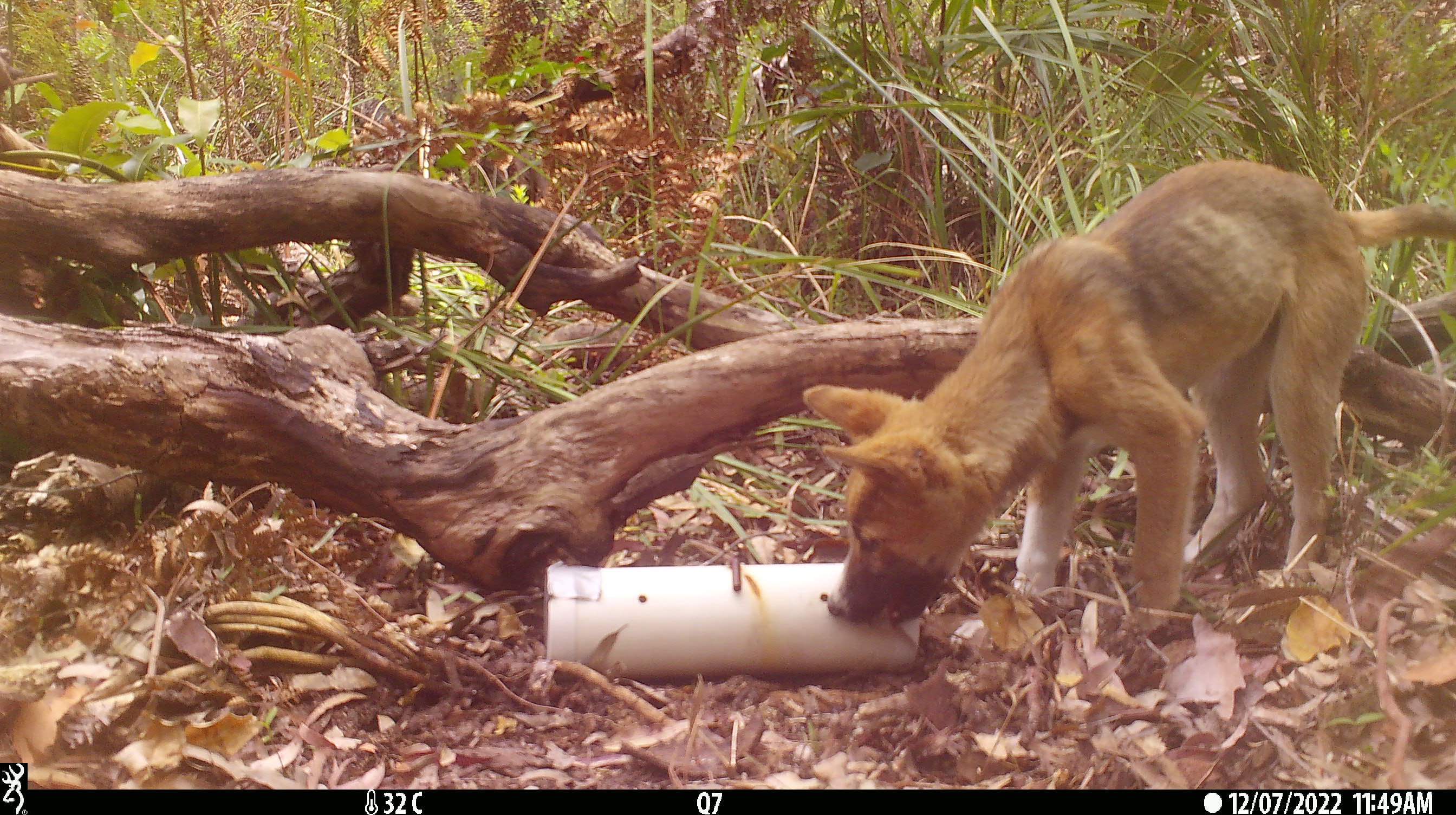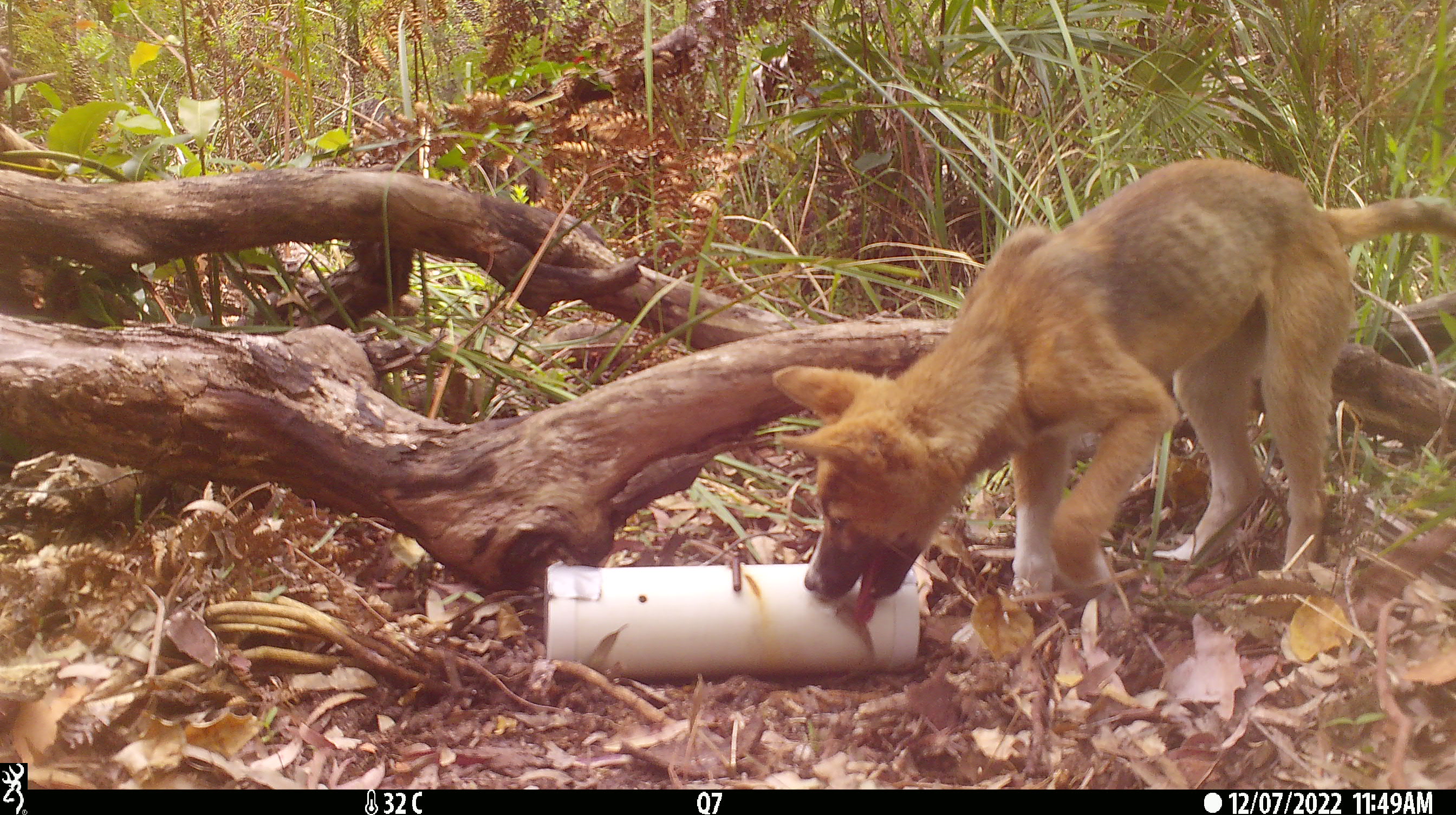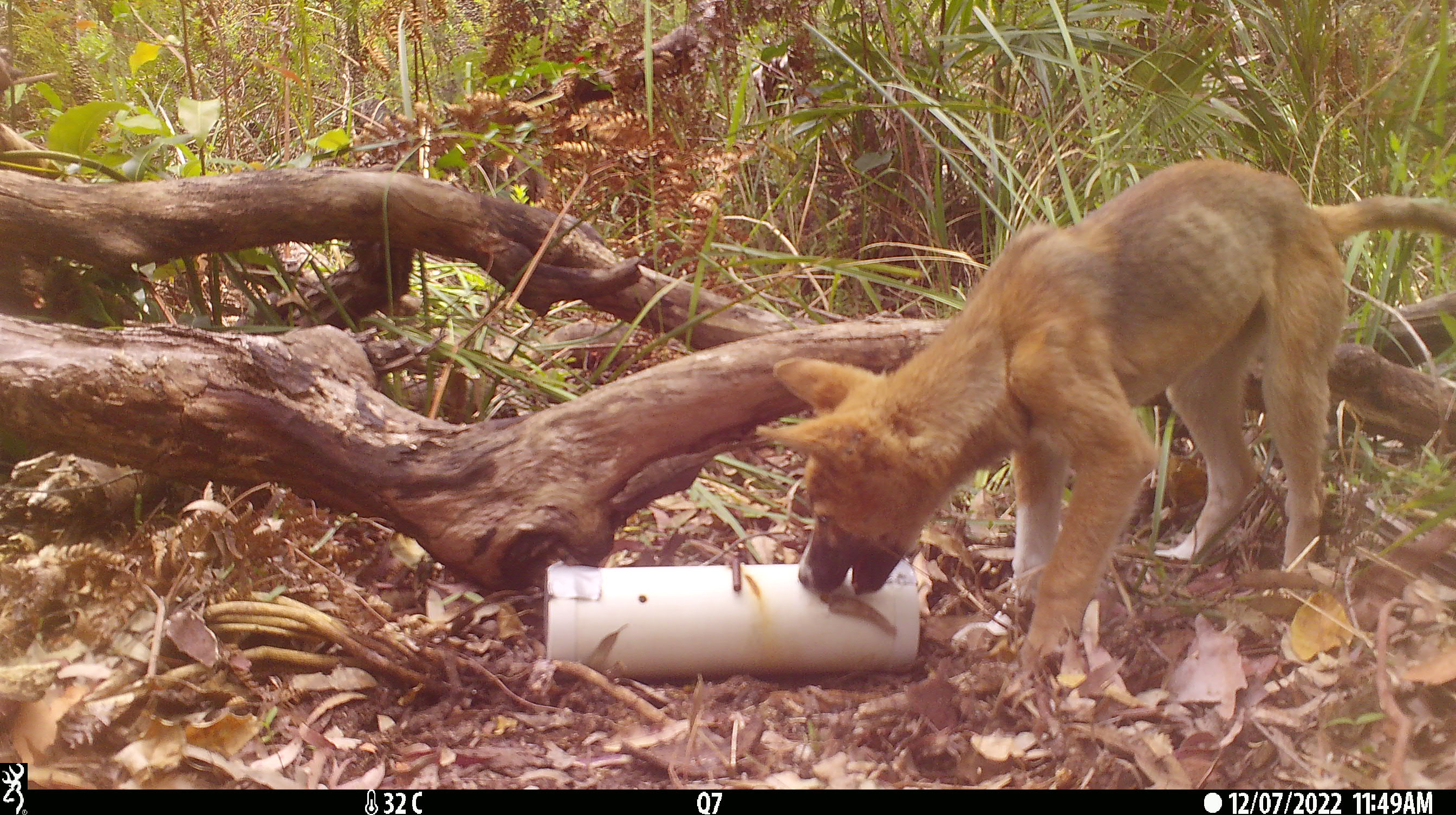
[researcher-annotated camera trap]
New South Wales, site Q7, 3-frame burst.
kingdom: Animalia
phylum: Chordata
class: Mammalia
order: Carnivora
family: Canidae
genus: Canis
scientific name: Canis familiaris dingo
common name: dingo